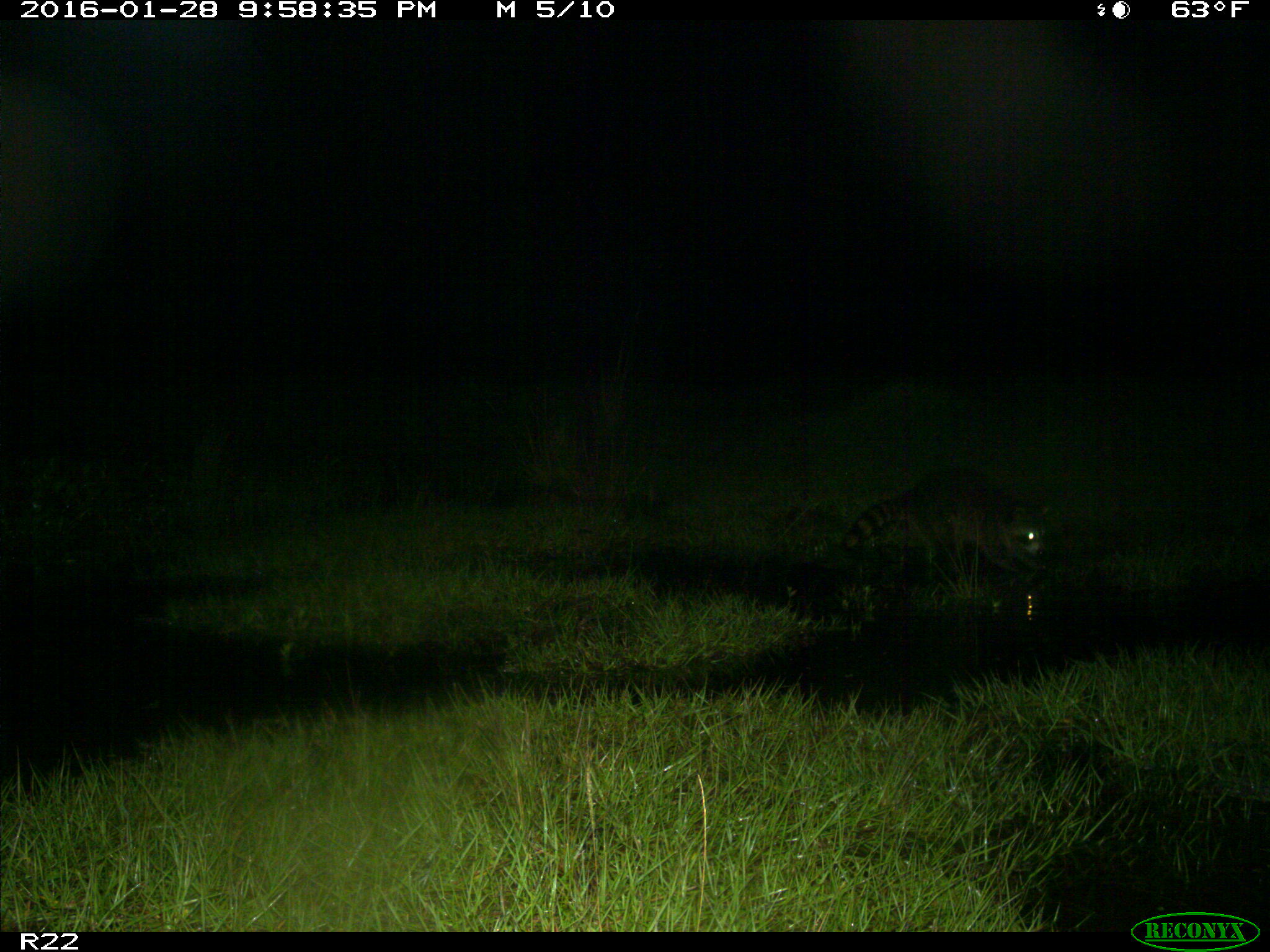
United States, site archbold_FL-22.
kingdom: Animalia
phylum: Chordata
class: Mammalia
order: Carnivora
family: Procyonidae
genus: Procyon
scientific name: Procyon lotor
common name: common raccoon